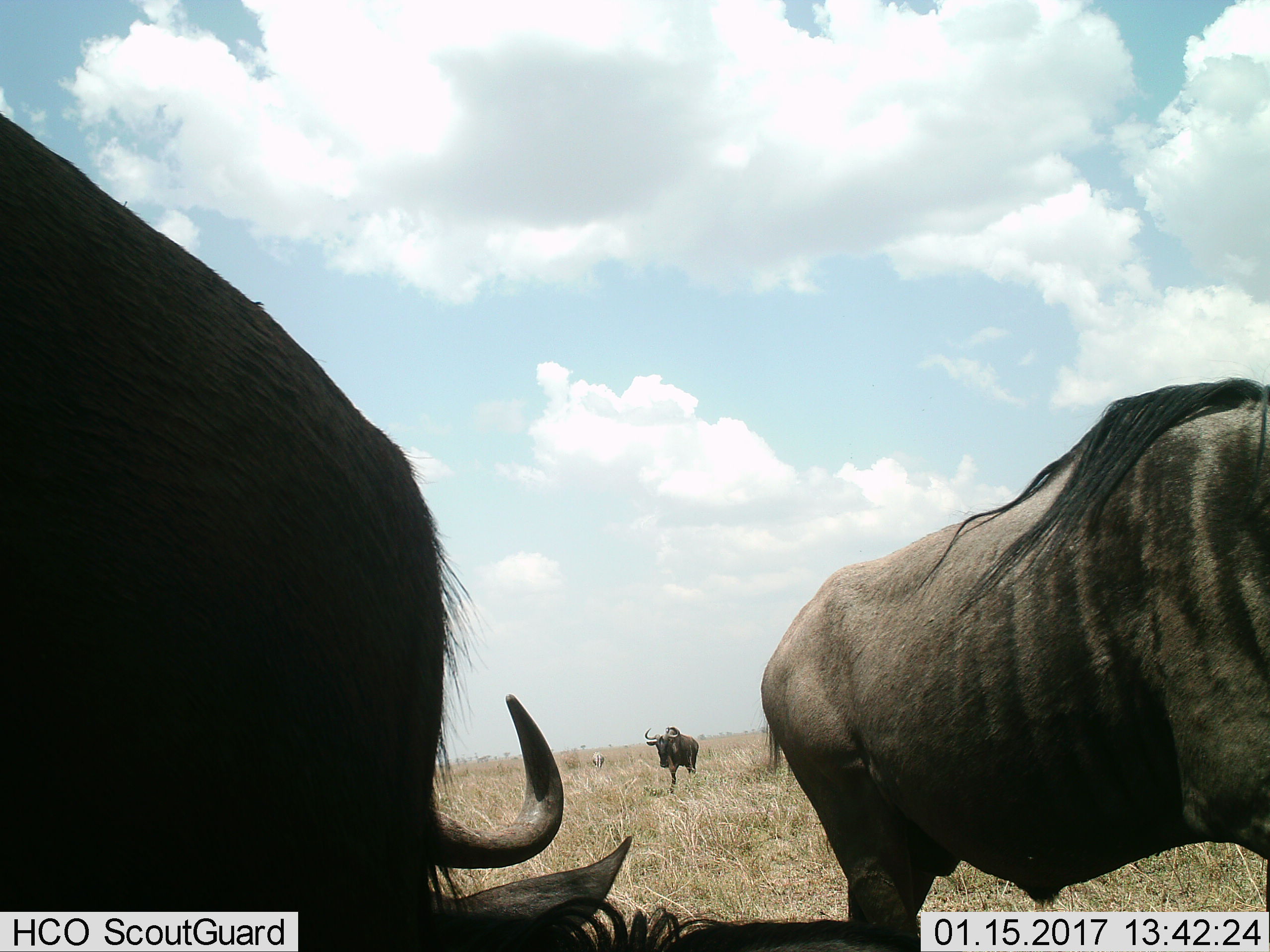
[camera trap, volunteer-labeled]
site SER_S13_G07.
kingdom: Animalia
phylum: Chordata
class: Mammalia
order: Artiodactyla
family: Bovidae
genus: Connochaetes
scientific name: Connochaetes taurinus taurinus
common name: blue wildebeest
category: wildebeestblue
Wildebeestblue (blue wildebeest) (Connochaetes taurinus taurinus), count 3. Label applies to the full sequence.